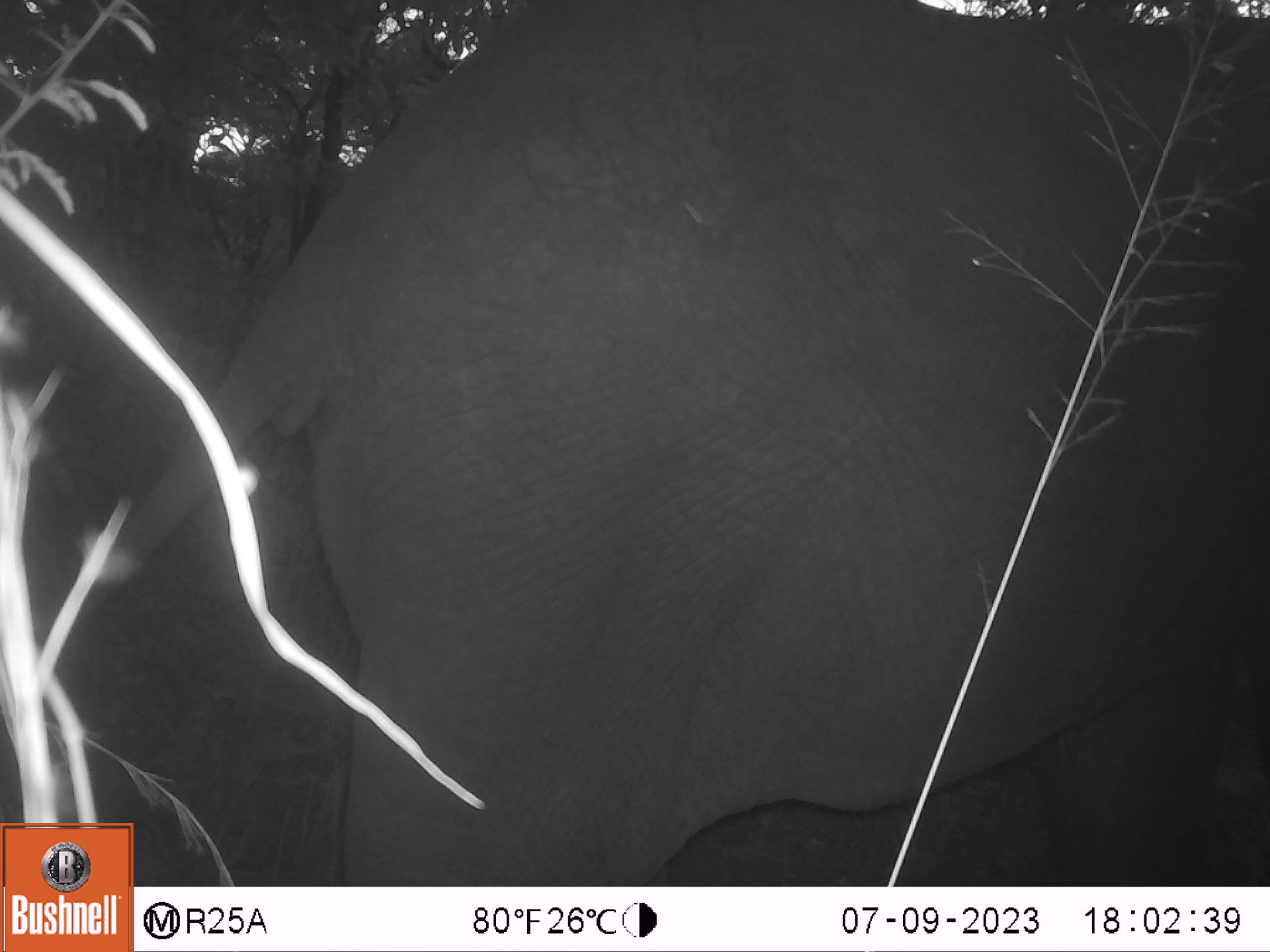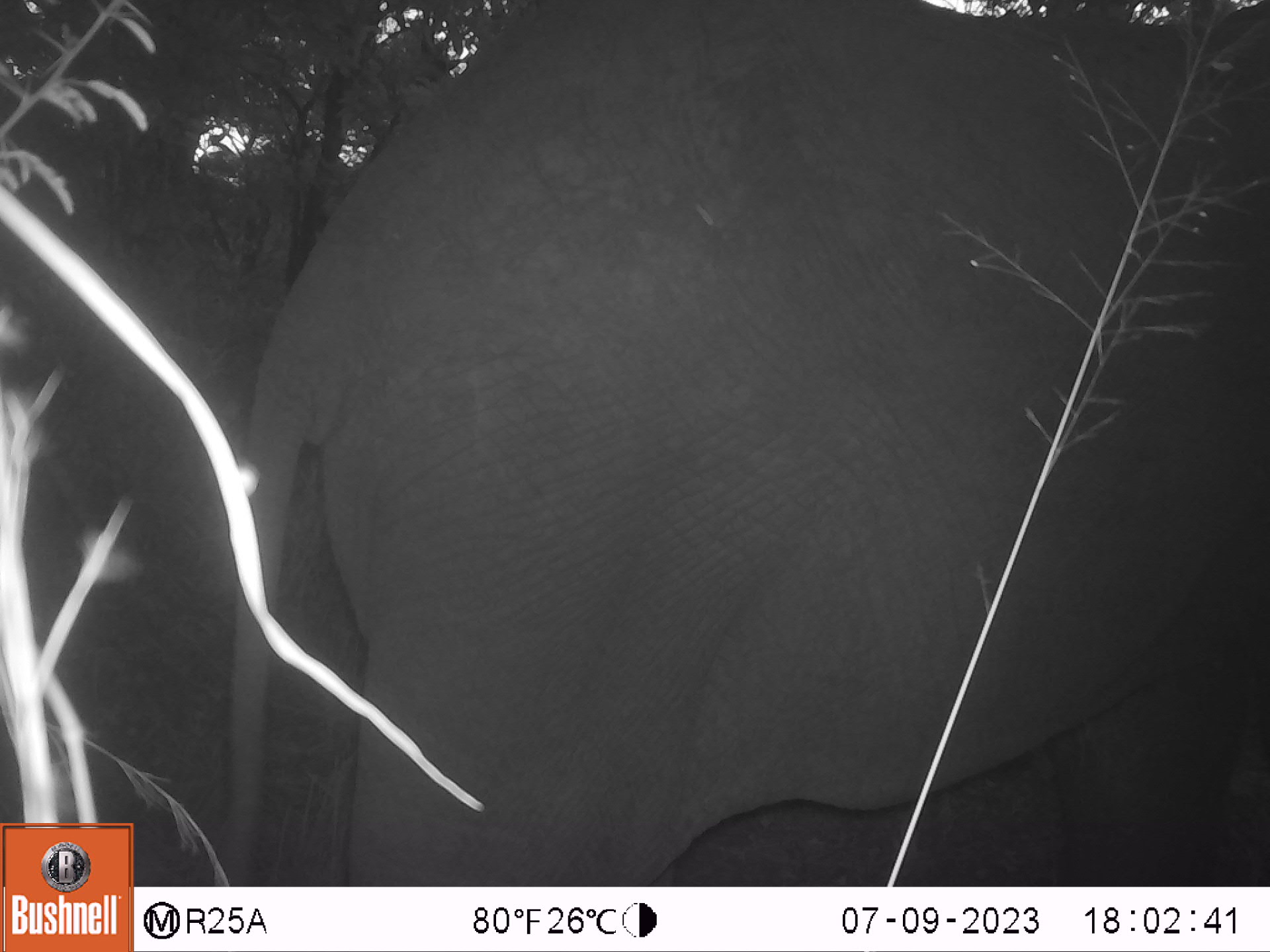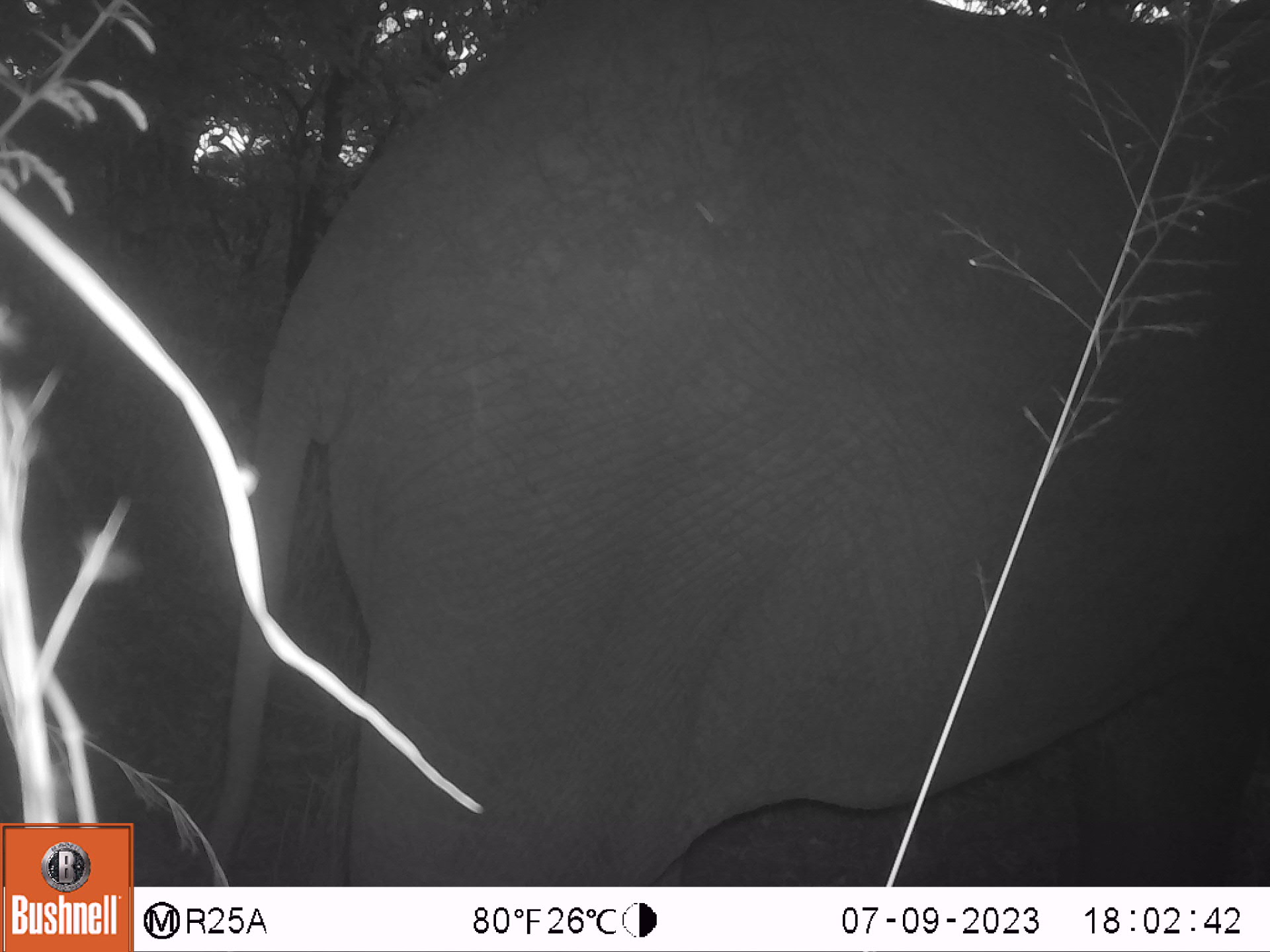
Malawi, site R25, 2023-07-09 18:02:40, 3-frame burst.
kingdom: Animalia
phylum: Chordata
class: Mammalia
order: Proboscidea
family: Elephantidae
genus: Loxodonta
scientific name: Loxodonta africana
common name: african savanna elephant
African savanna elephant (Loxodonta africana), count 1.